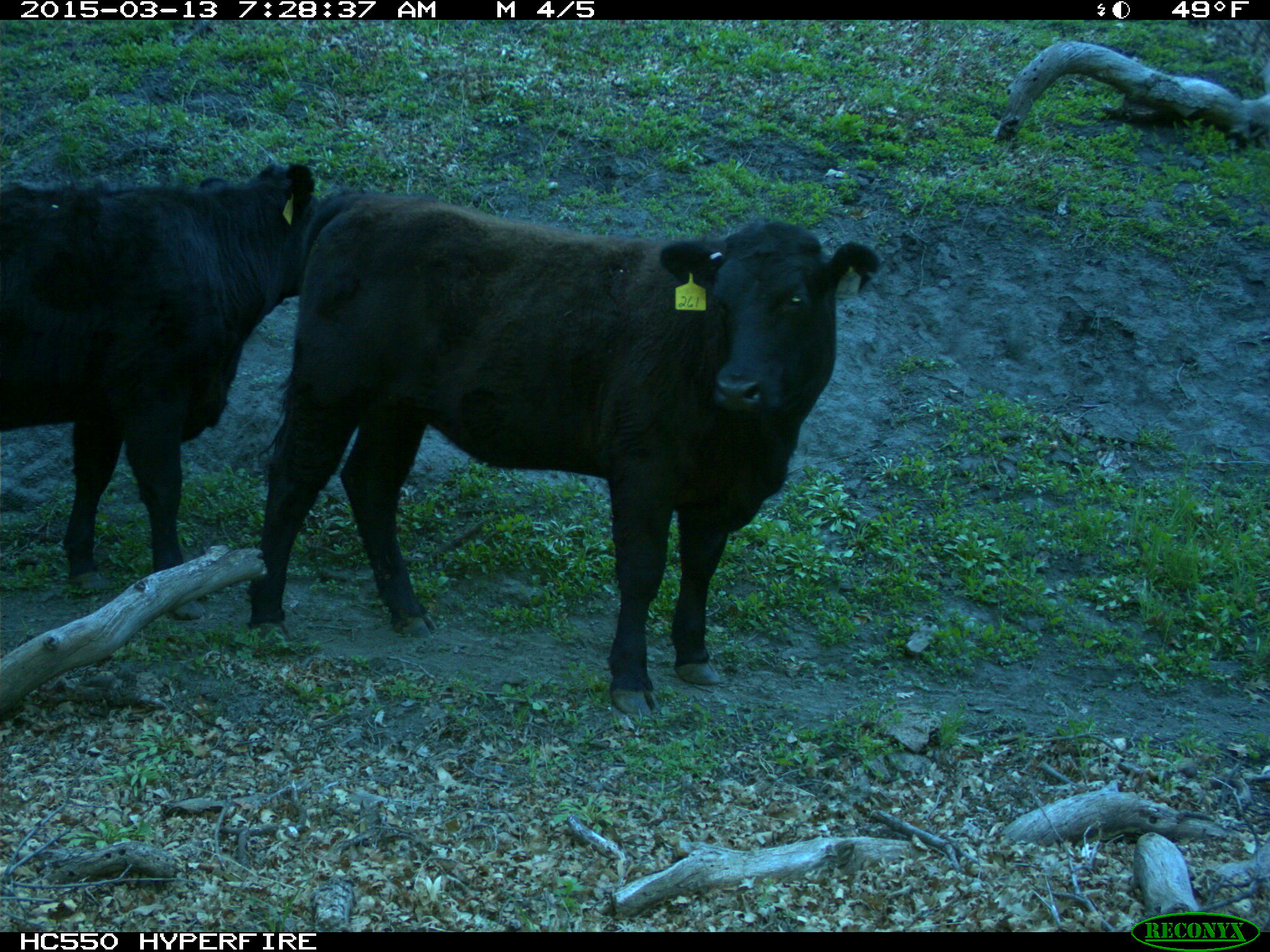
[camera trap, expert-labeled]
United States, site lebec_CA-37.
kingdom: Animalia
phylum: Chordata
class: Mammalia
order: Artiodactyla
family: Bovidae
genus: Bos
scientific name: Bos taurus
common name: domestic cow